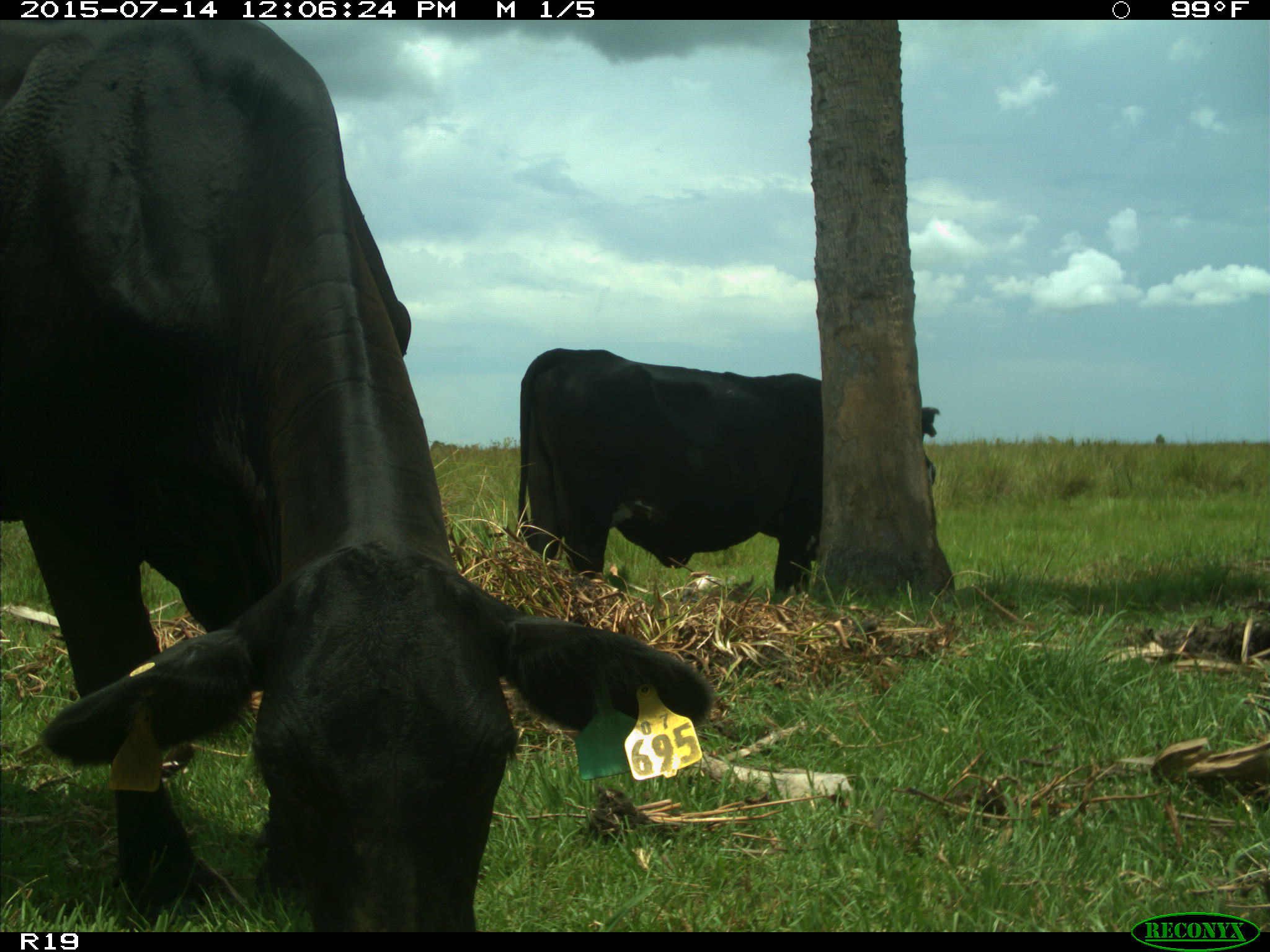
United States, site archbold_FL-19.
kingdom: Animalia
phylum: Chordata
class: Mammalia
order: Artiodactyla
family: Bovidae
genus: Bos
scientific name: Bos taurus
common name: domestic cow